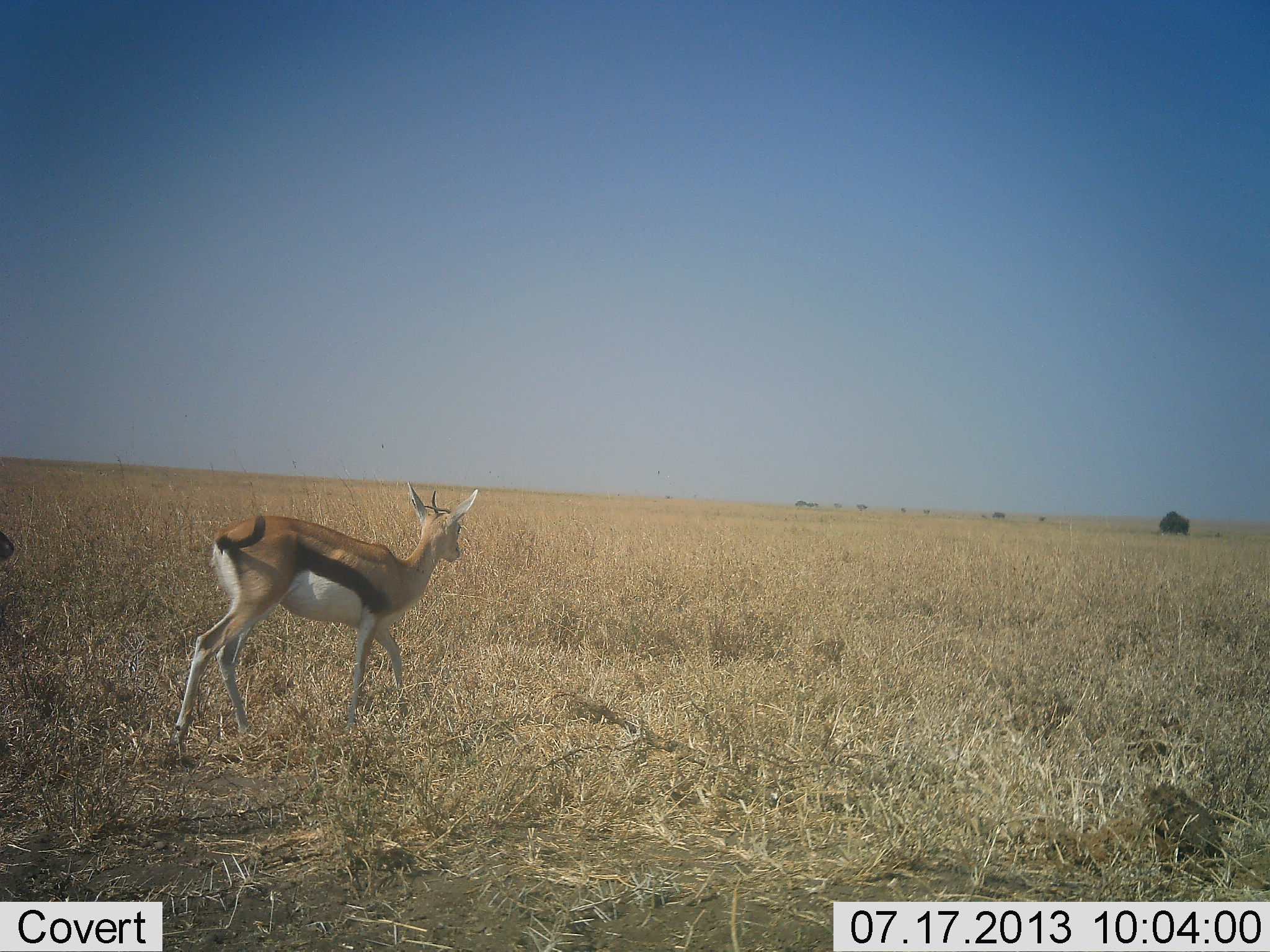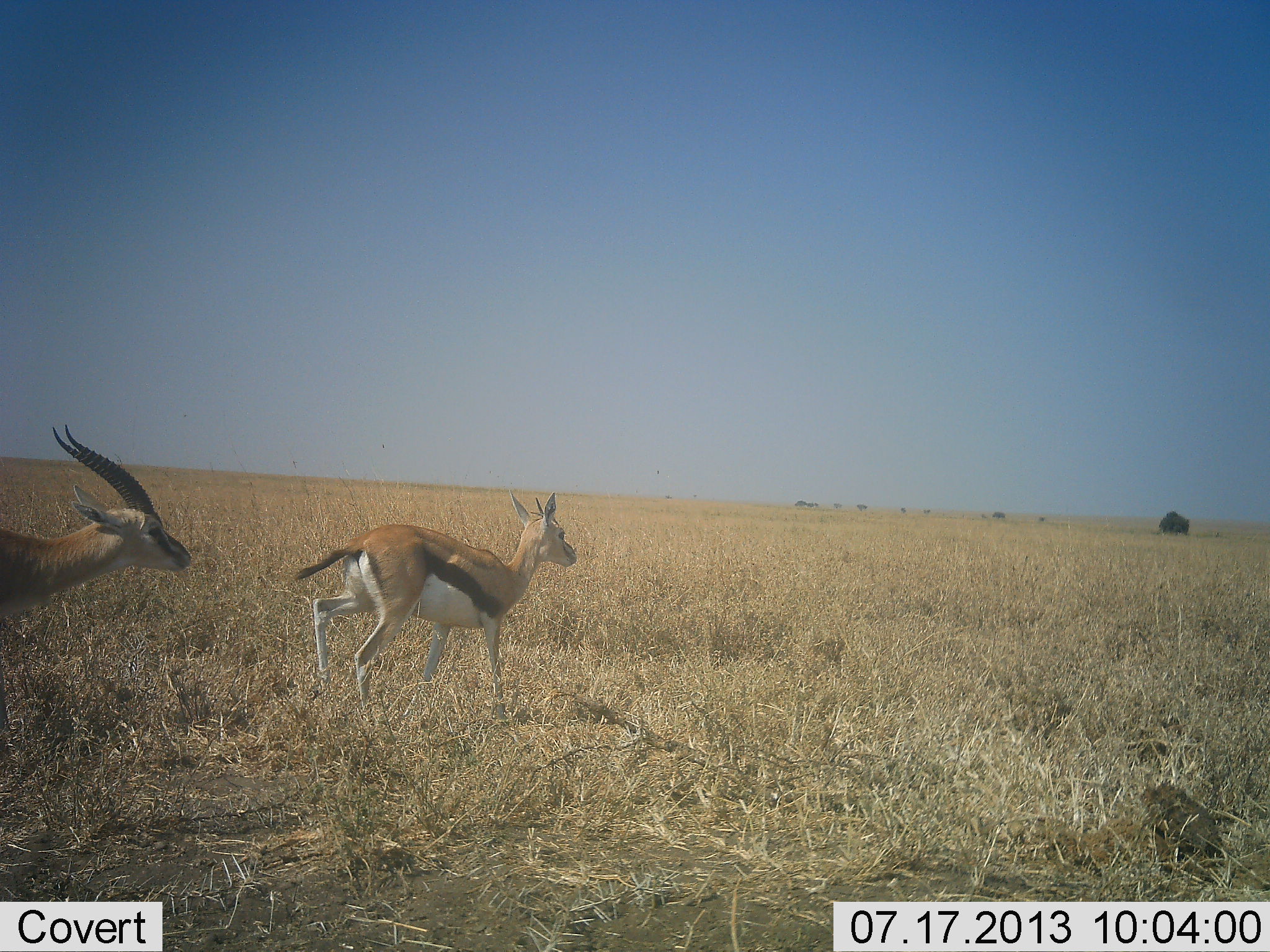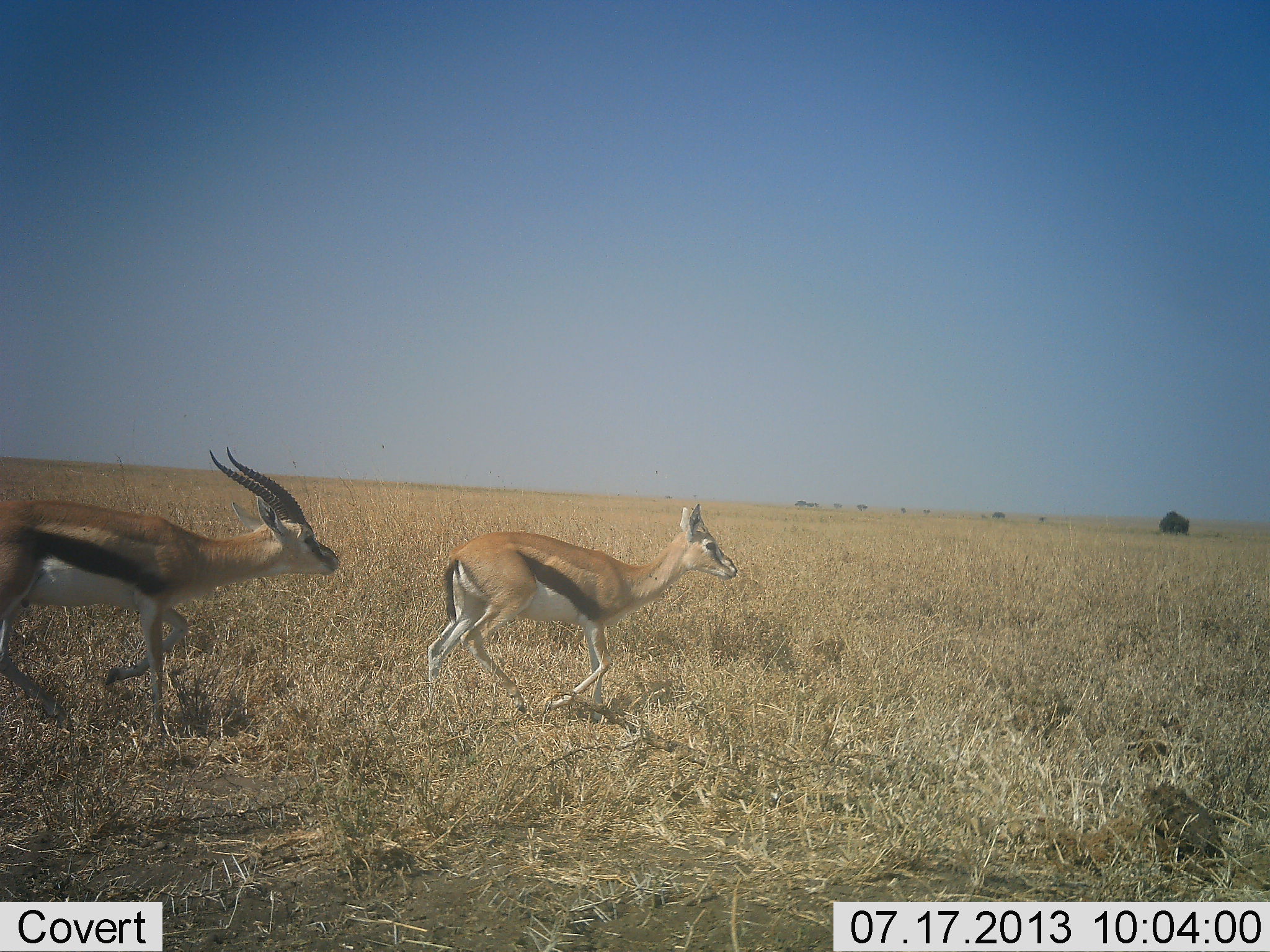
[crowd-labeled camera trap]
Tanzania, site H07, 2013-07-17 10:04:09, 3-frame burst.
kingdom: Animalia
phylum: Chordata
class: Mammalia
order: Artiodactyla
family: Bovidae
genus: Eudorcas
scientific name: Eudorcas thomsonii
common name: thomson's gazelle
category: gazellethomsons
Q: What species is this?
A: Gazellethomsons (thomson's gazelle) (Eudorcas thomsonii).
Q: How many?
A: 2.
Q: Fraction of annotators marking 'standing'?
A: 0%.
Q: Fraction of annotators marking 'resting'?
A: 0%.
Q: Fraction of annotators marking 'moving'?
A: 100%.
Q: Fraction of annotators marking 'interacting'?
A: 0%.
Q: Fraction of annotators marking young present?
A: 0%.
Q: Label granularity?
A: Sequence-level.